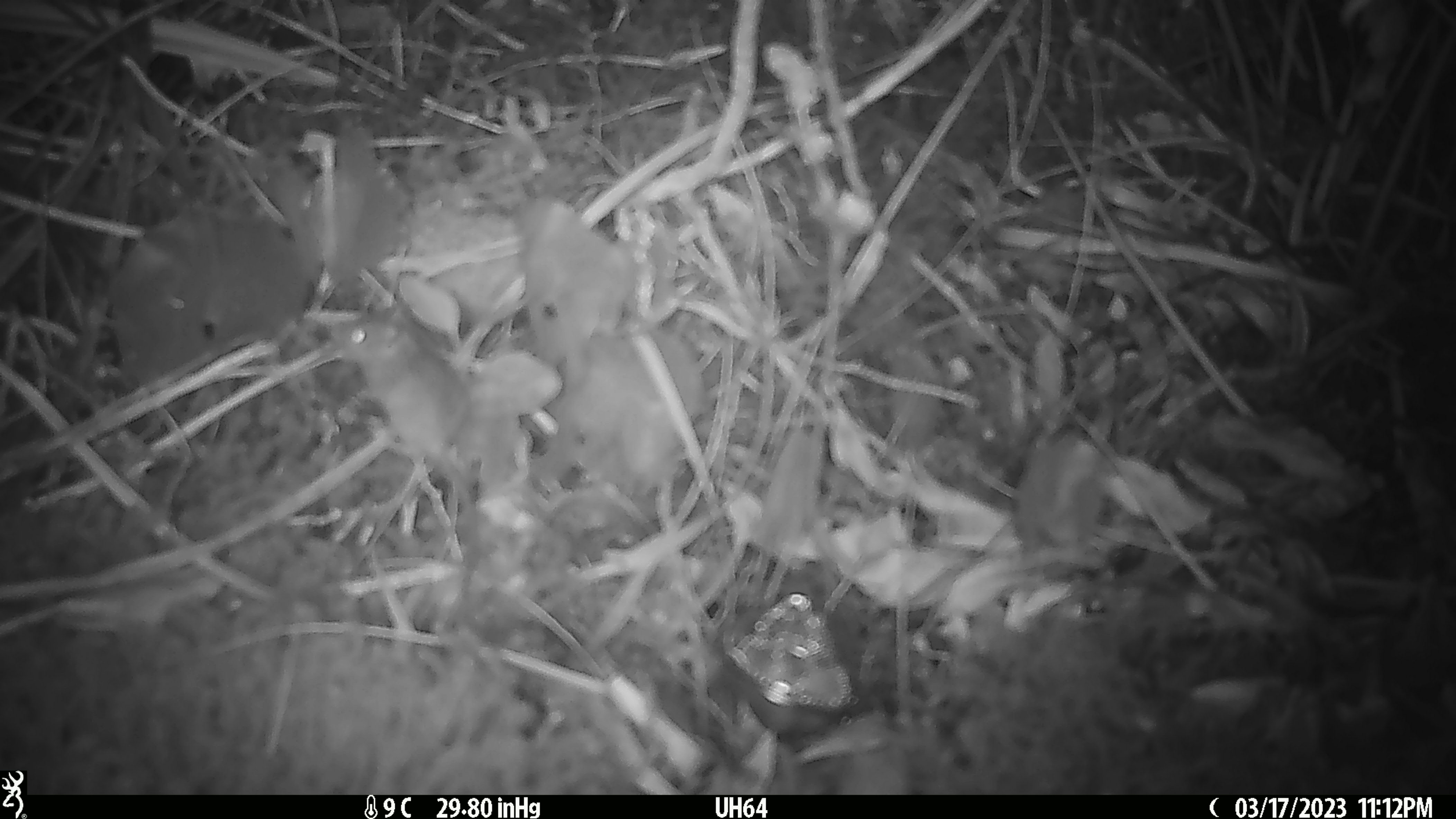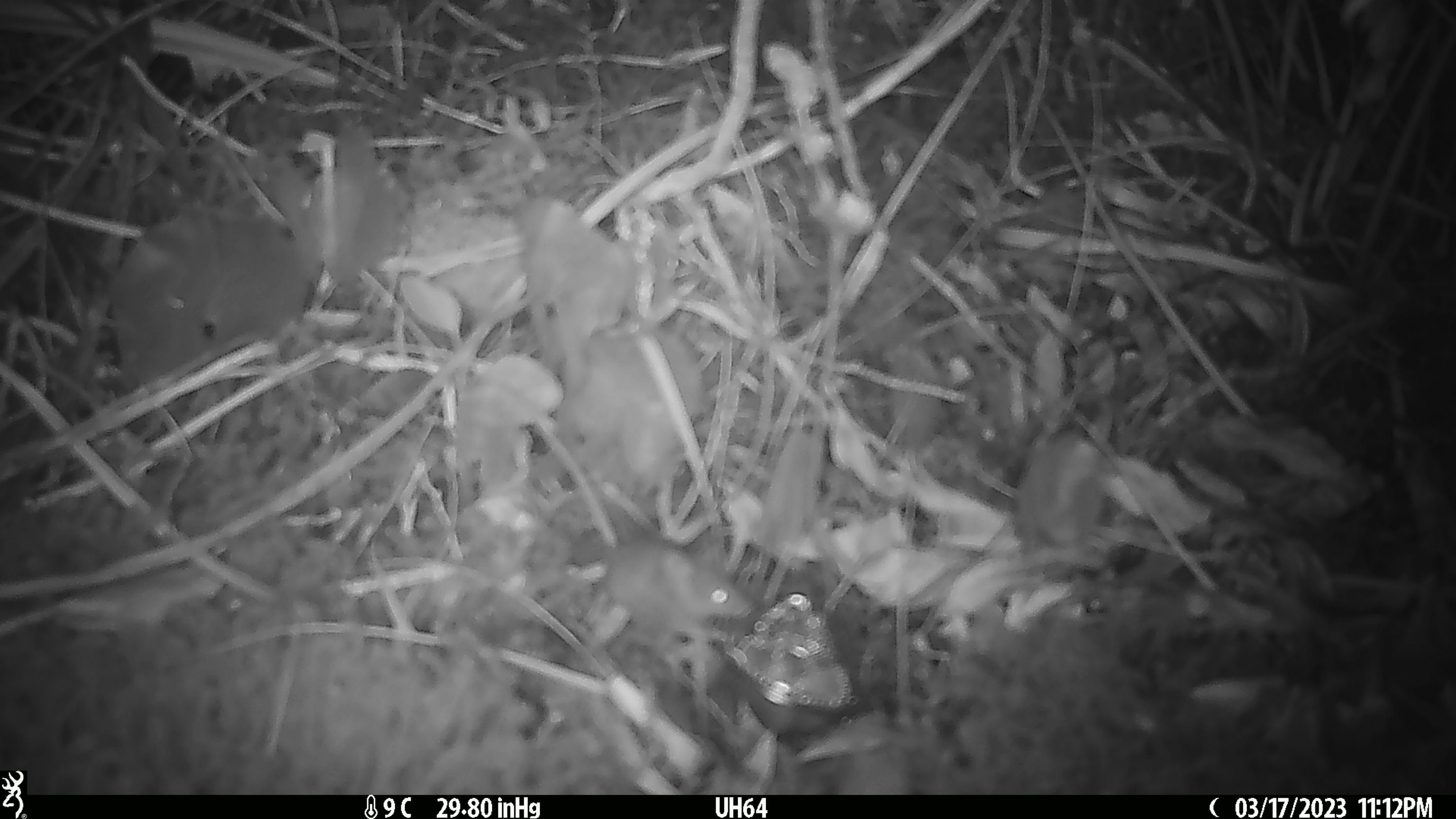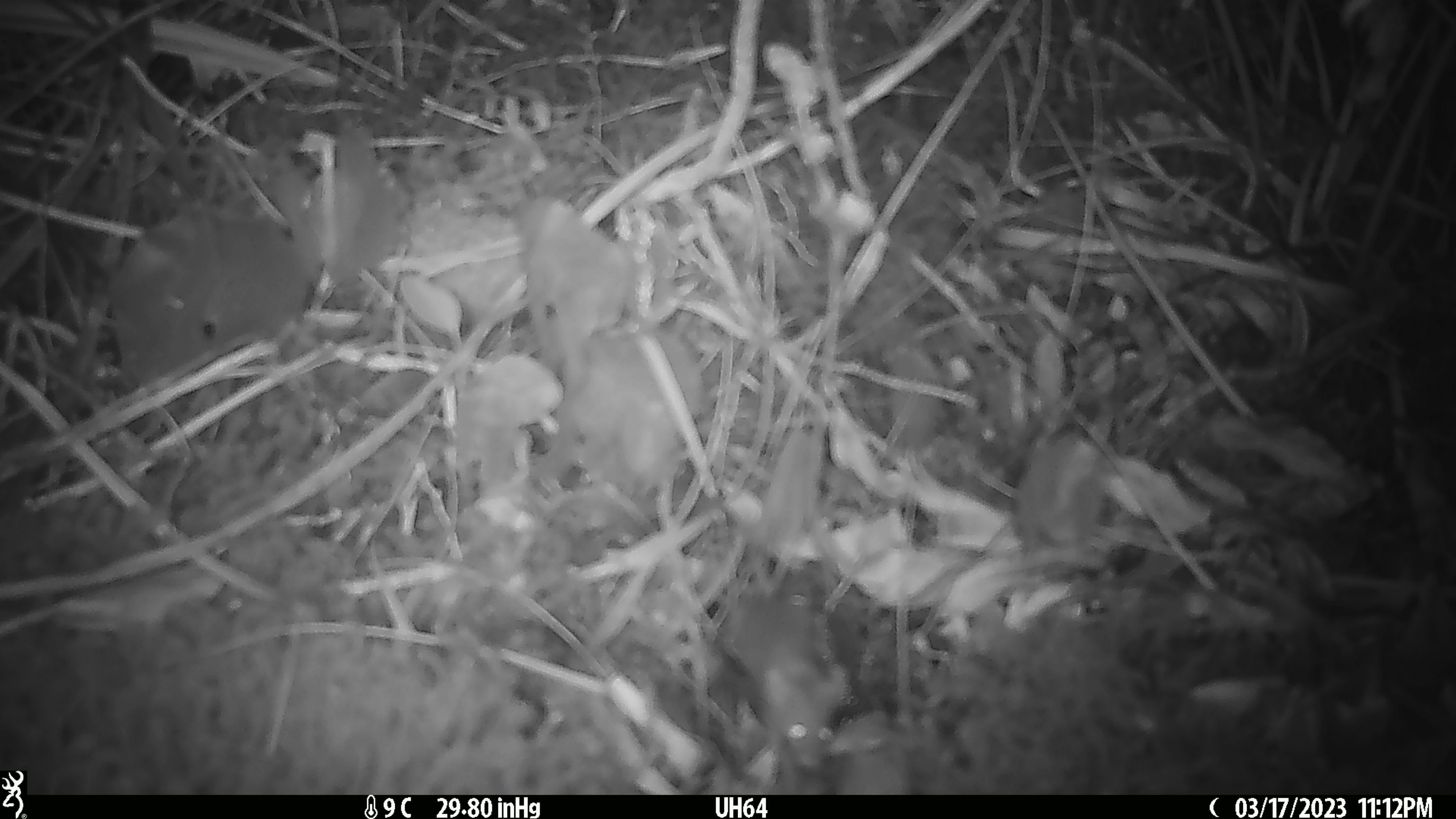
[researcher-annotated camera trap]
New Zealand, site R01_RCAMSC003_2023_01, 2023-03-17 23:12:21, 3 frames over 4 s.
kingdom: Animalia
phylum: Chordata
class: Mammalia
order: Rodentia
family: Muridae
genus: Mus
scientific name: Mus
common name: mouse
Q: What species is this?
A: Mouse (Mus).